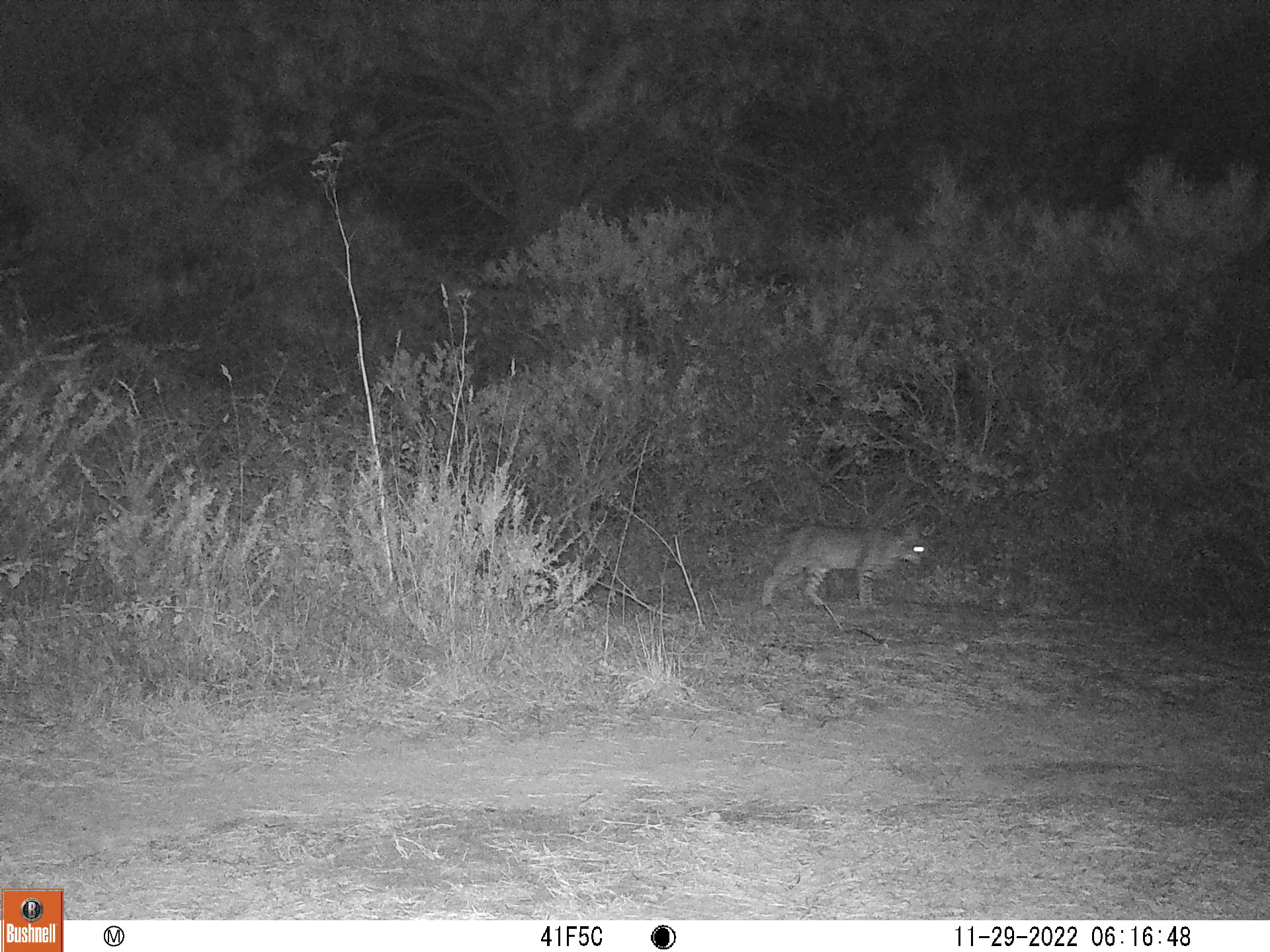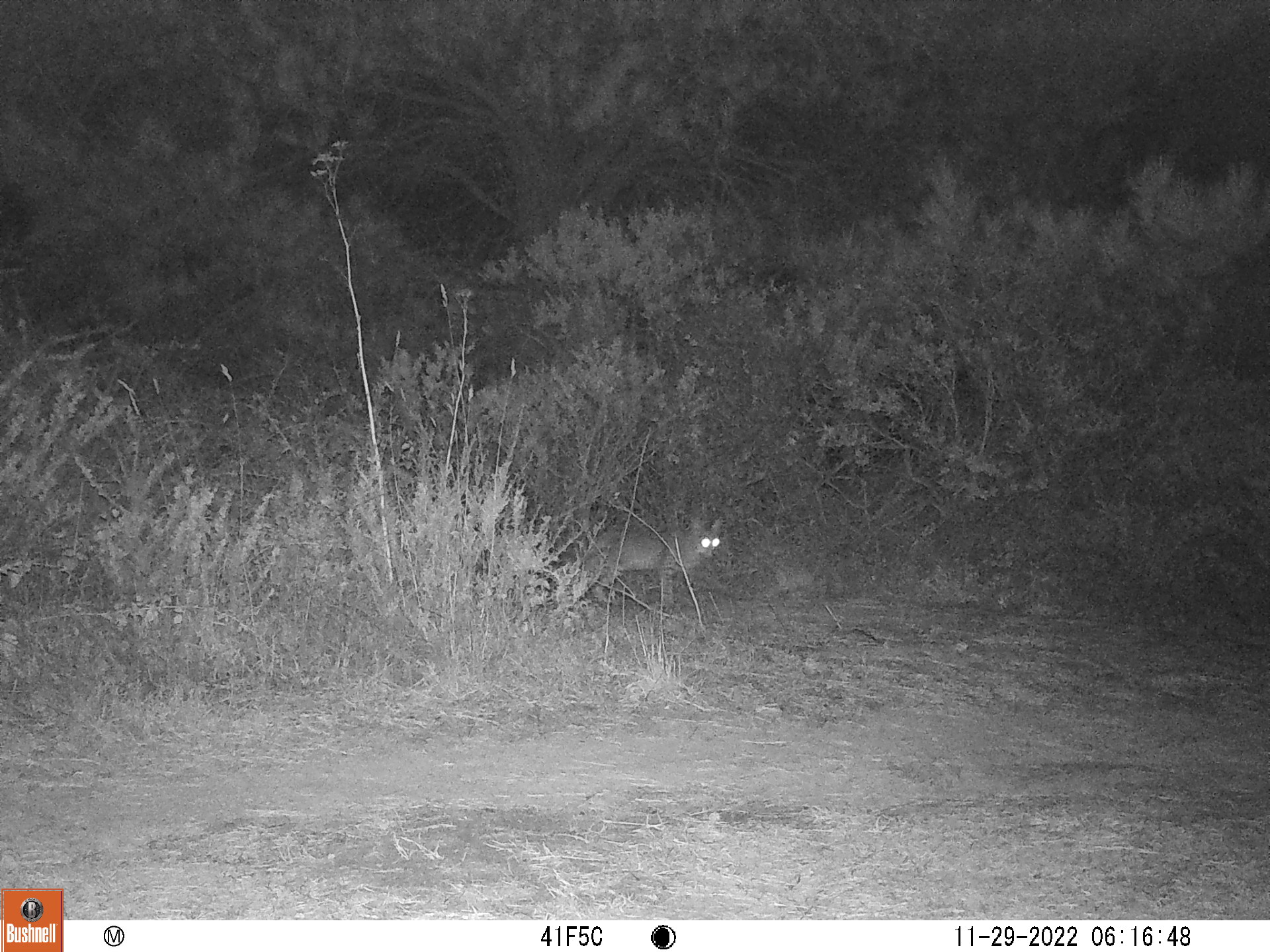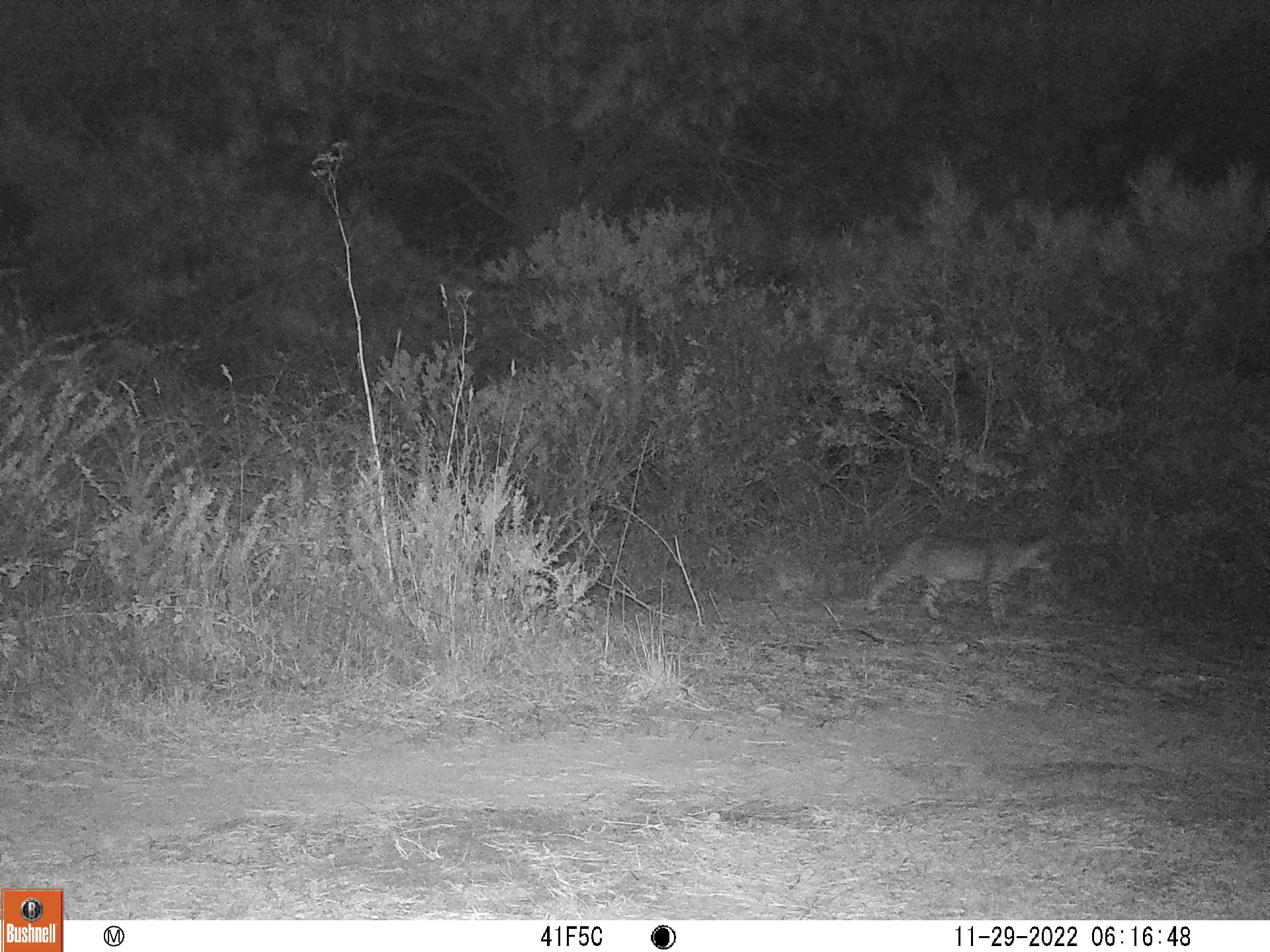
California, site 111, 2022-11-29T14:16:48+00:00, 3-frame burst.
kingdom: Animalia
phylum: Chordata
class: Mammalia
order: Carnivora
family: Felidae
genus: Lynx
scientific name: Lynx rufus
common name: bobcat